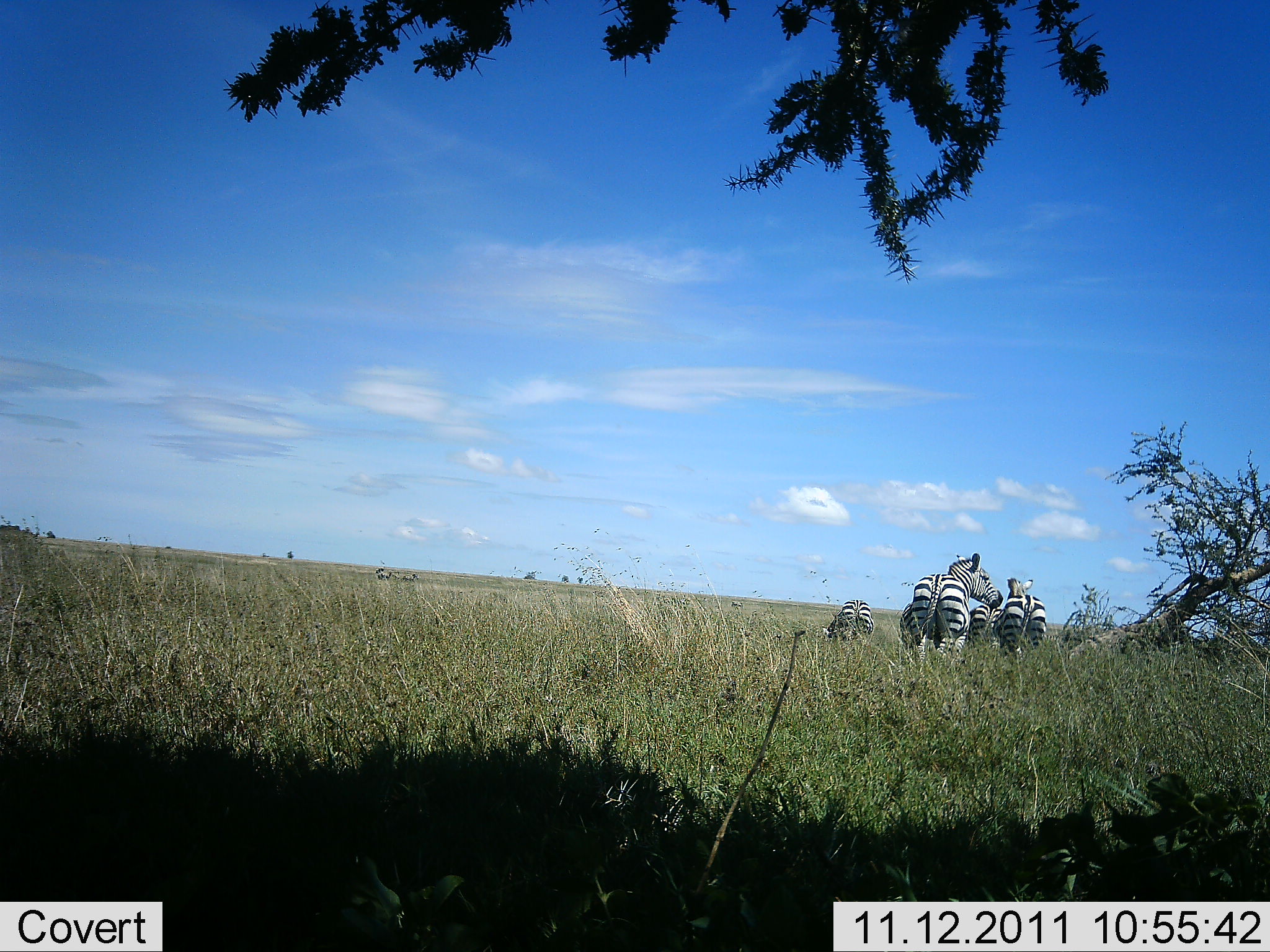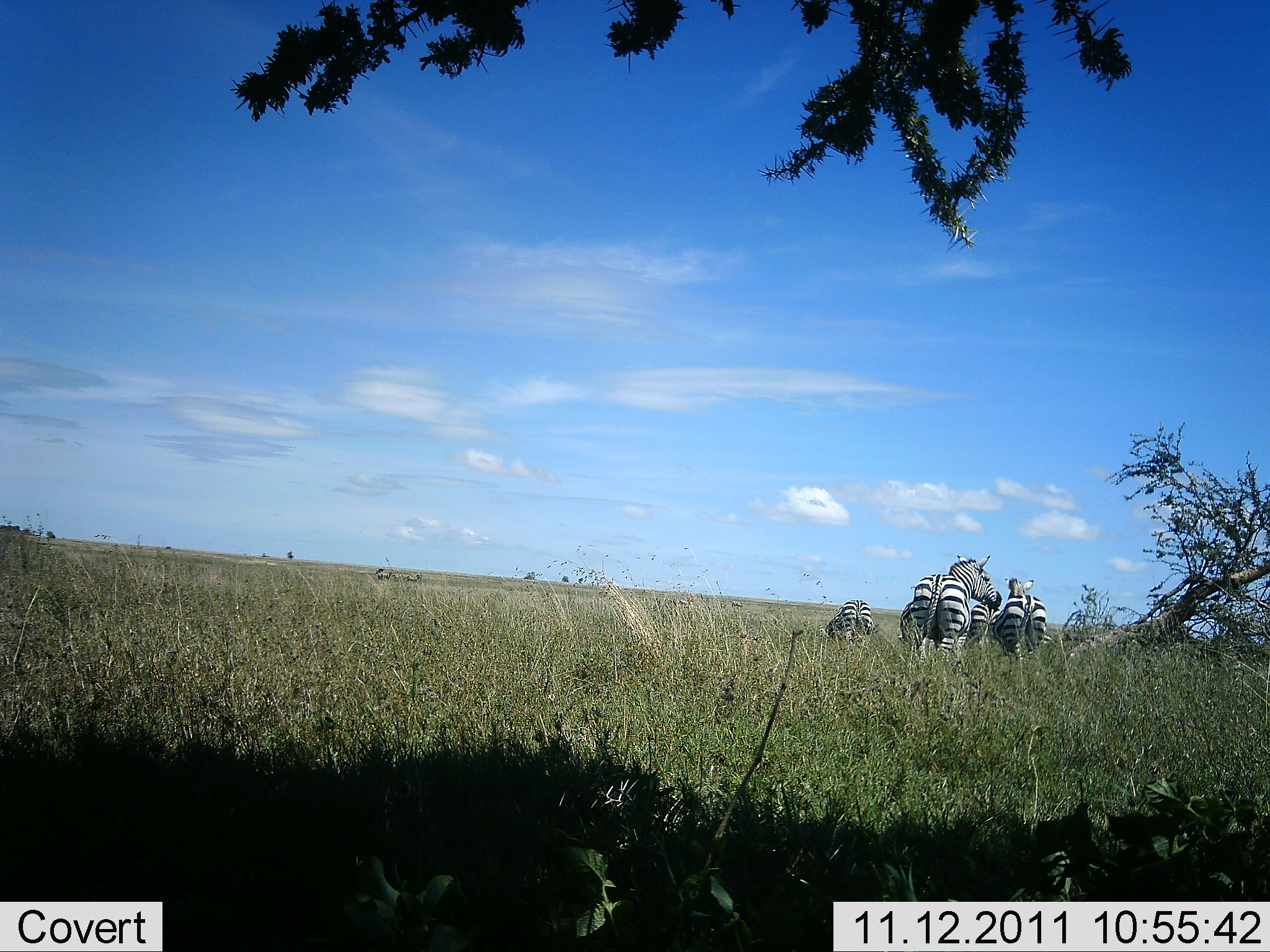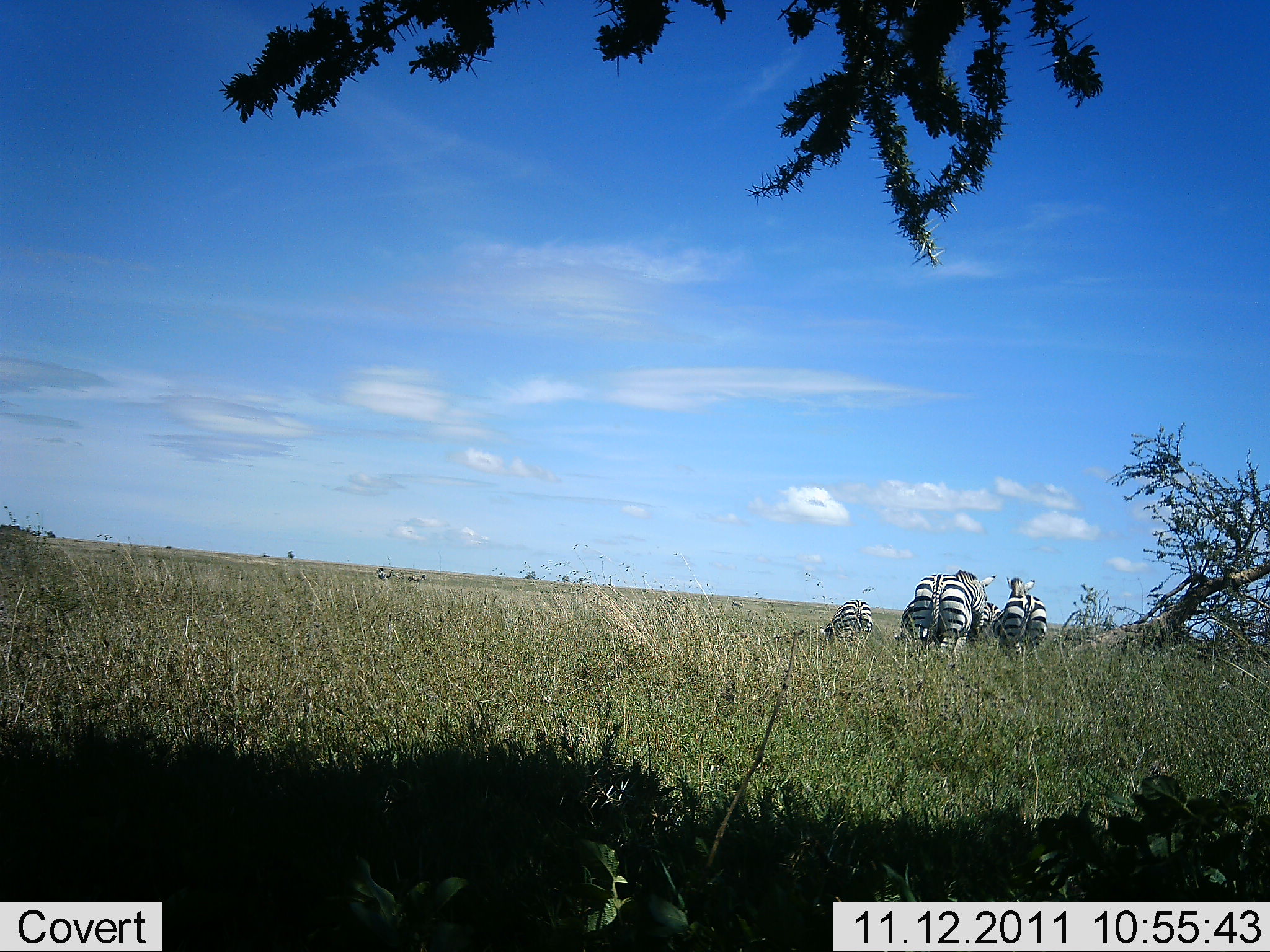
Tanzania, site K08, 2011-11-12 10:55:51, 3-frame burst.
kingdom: Animalia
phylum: Chordata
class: Mammalia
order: Perissodactyla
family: Equidae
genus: Equus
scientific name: Equus quagga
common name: plains zebra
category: zebra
Zebra (plains zebra) (Equus quagga), count 4. Behavior (volunteer vote fractions): standing 43%, resting 0%, moving 43%, interacting 0%. Young present (vote fraction): 0%. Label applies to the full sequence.